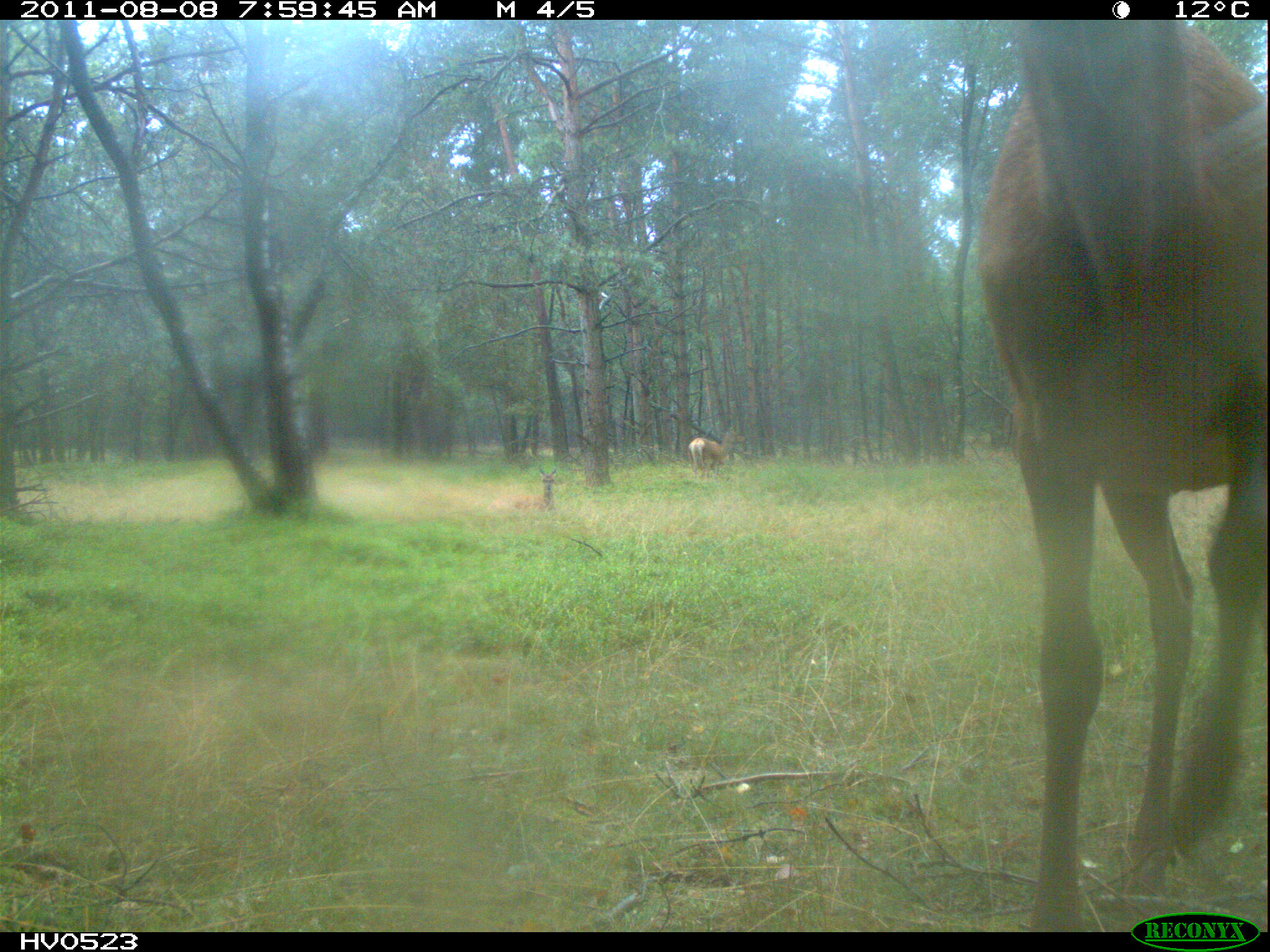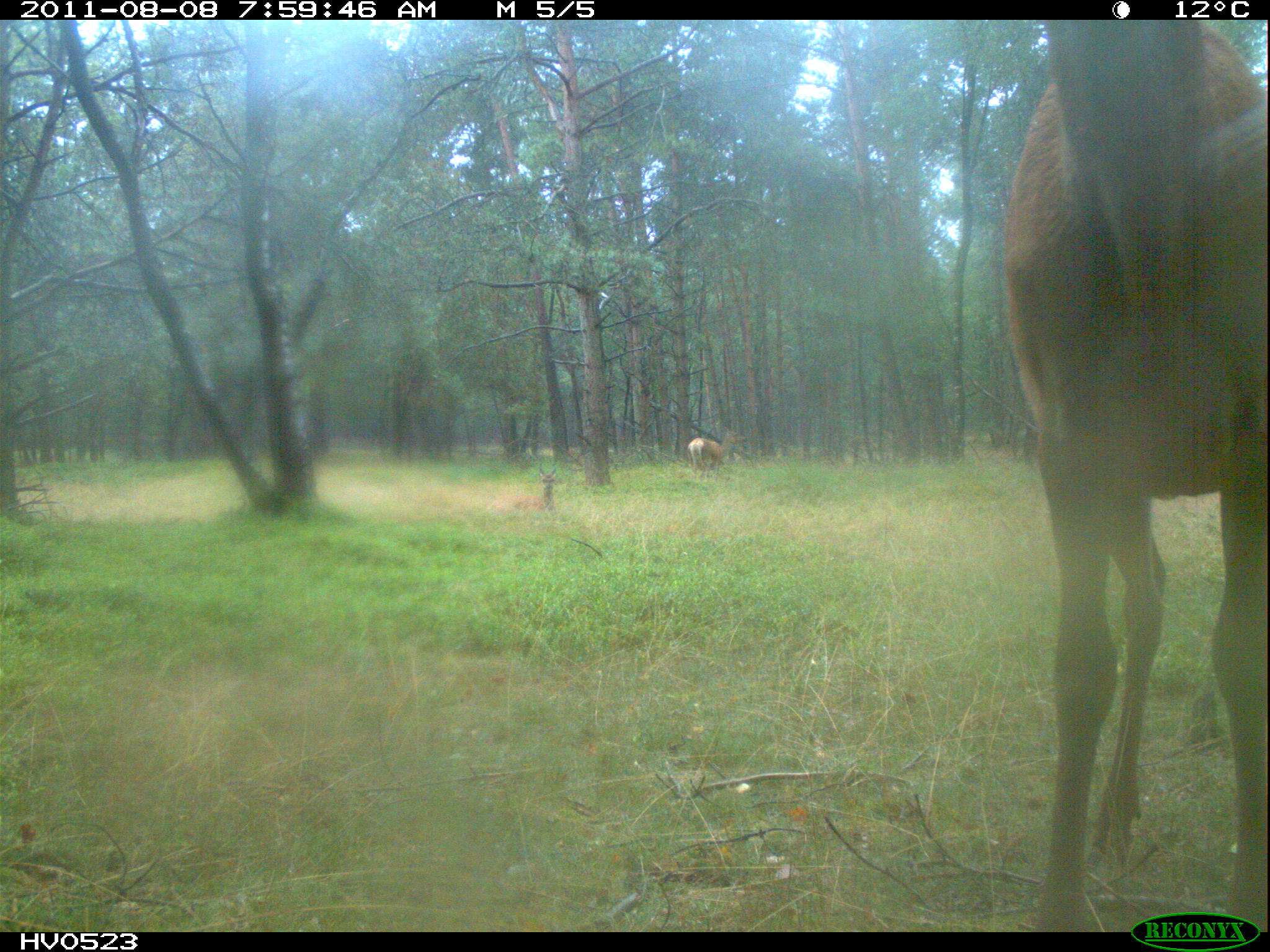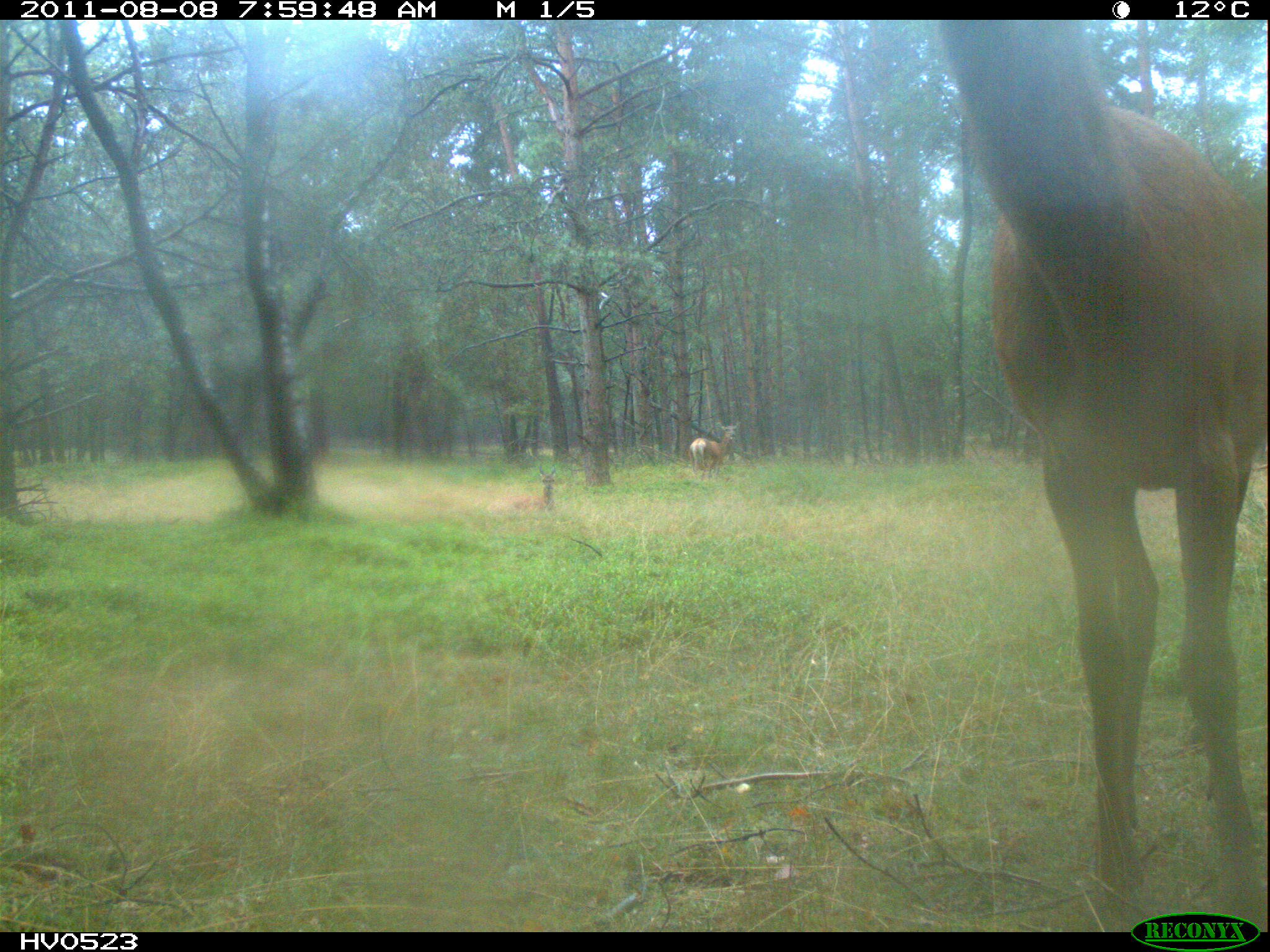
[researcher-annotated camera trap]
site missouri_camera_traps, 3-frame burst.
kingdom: Animalia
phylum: Chordata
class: Mammalia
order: Artiodactyla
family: Cervidae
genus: Cervus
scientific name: Cervus elaphus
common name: red deer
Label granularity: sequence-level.